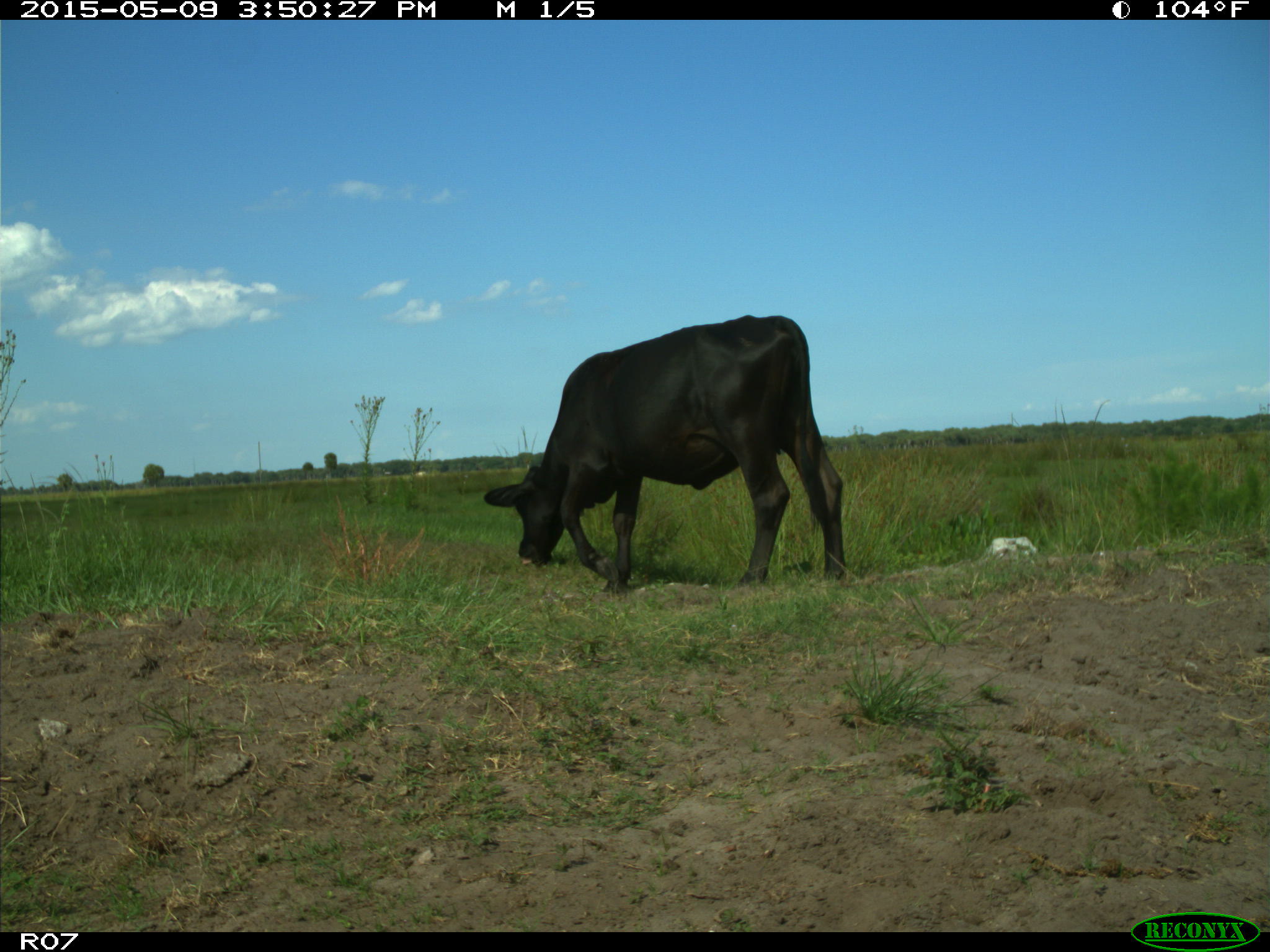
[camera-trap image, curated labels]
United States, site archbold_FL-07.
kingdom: Animalia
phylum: Chordata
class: Mammalia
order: Artiodactyla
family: Bovidae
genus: Bos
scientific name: Bos taurus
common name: domestic cow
Bos taurus (domestic cow).